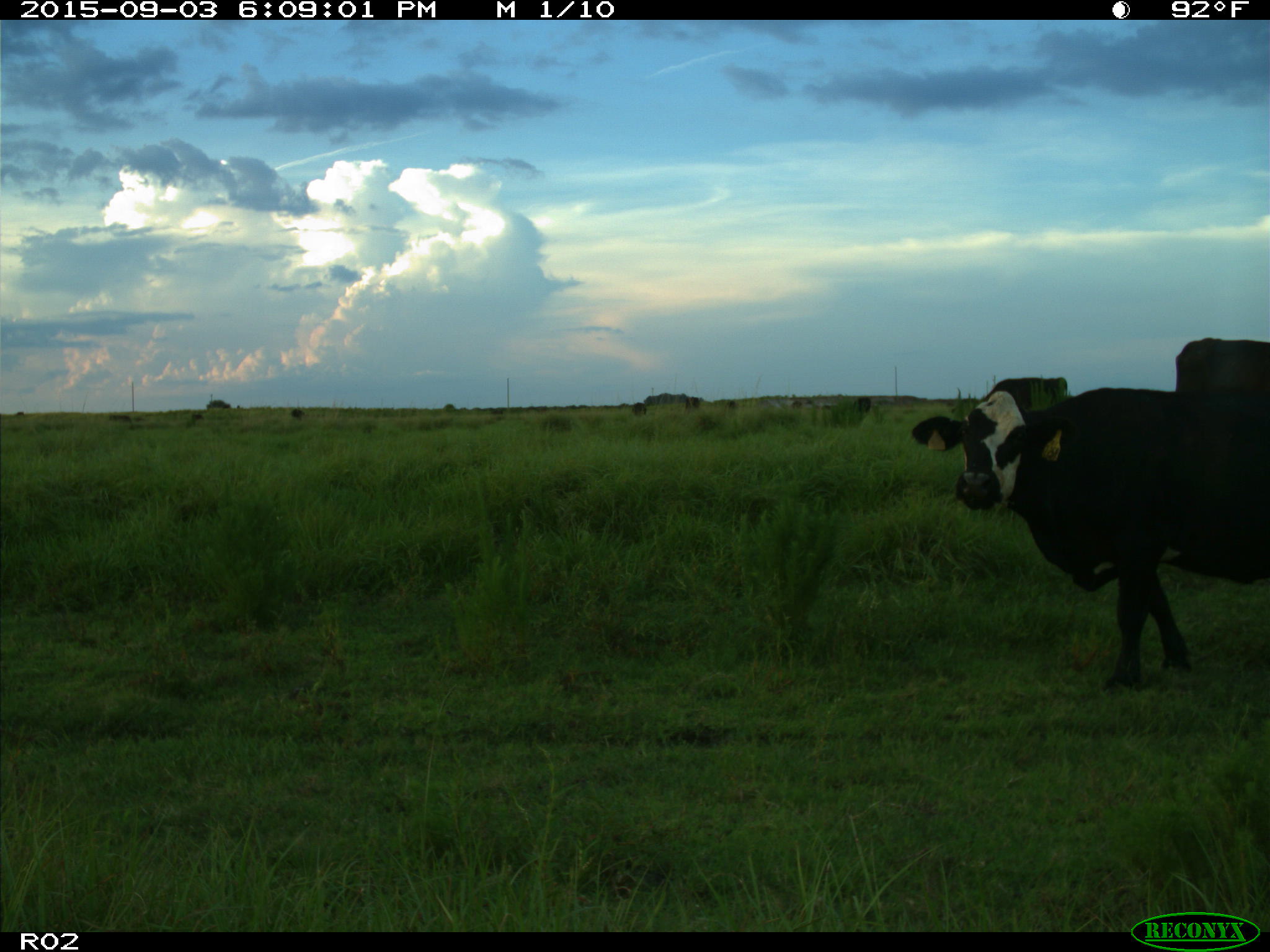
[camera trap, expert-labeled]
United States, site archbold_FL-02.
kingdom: Animalia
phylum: Chordata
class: Mammalia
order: Artiodactyla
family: Bovidae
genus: Bos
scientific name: Bos taurus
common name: domestic cow